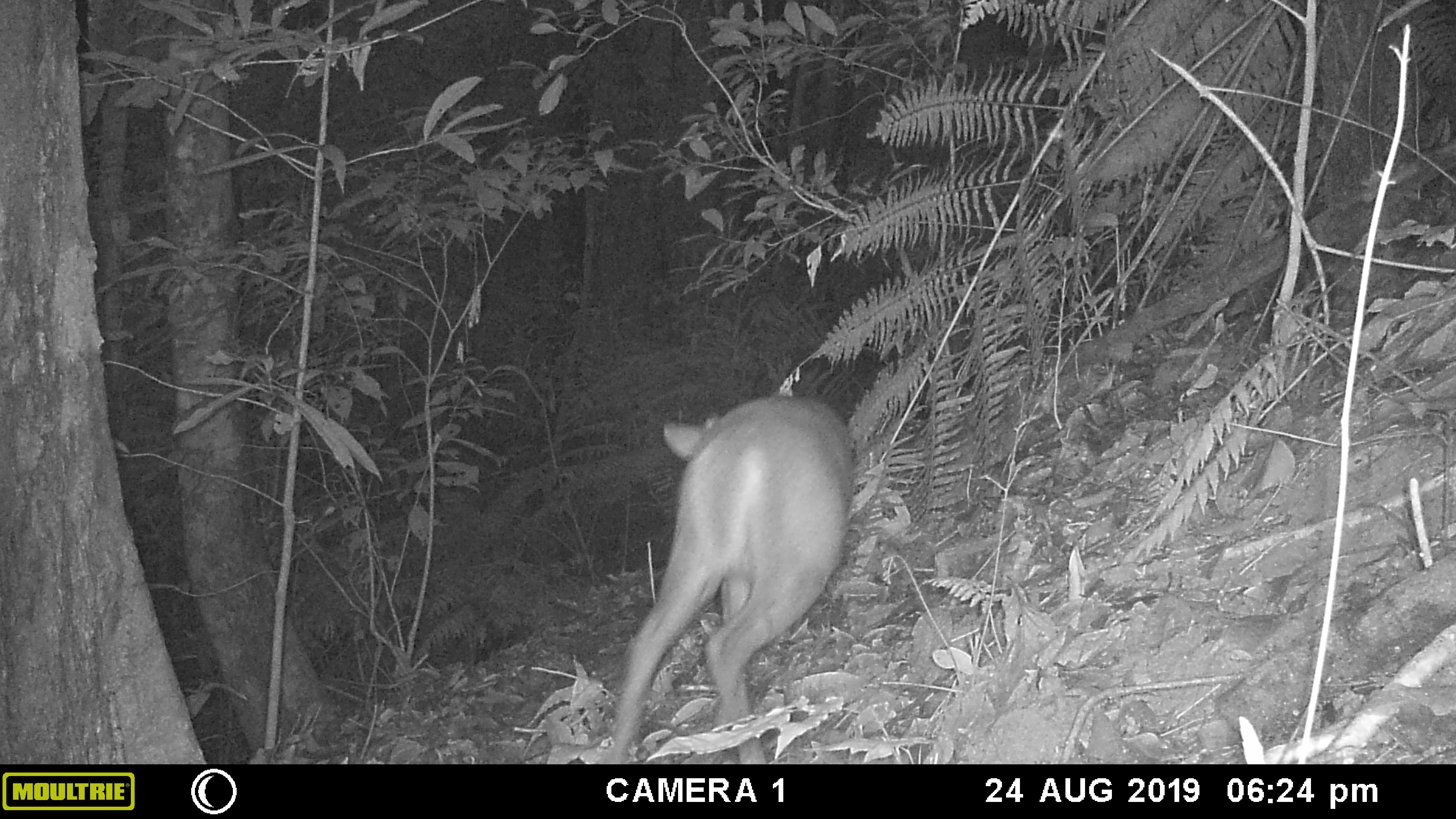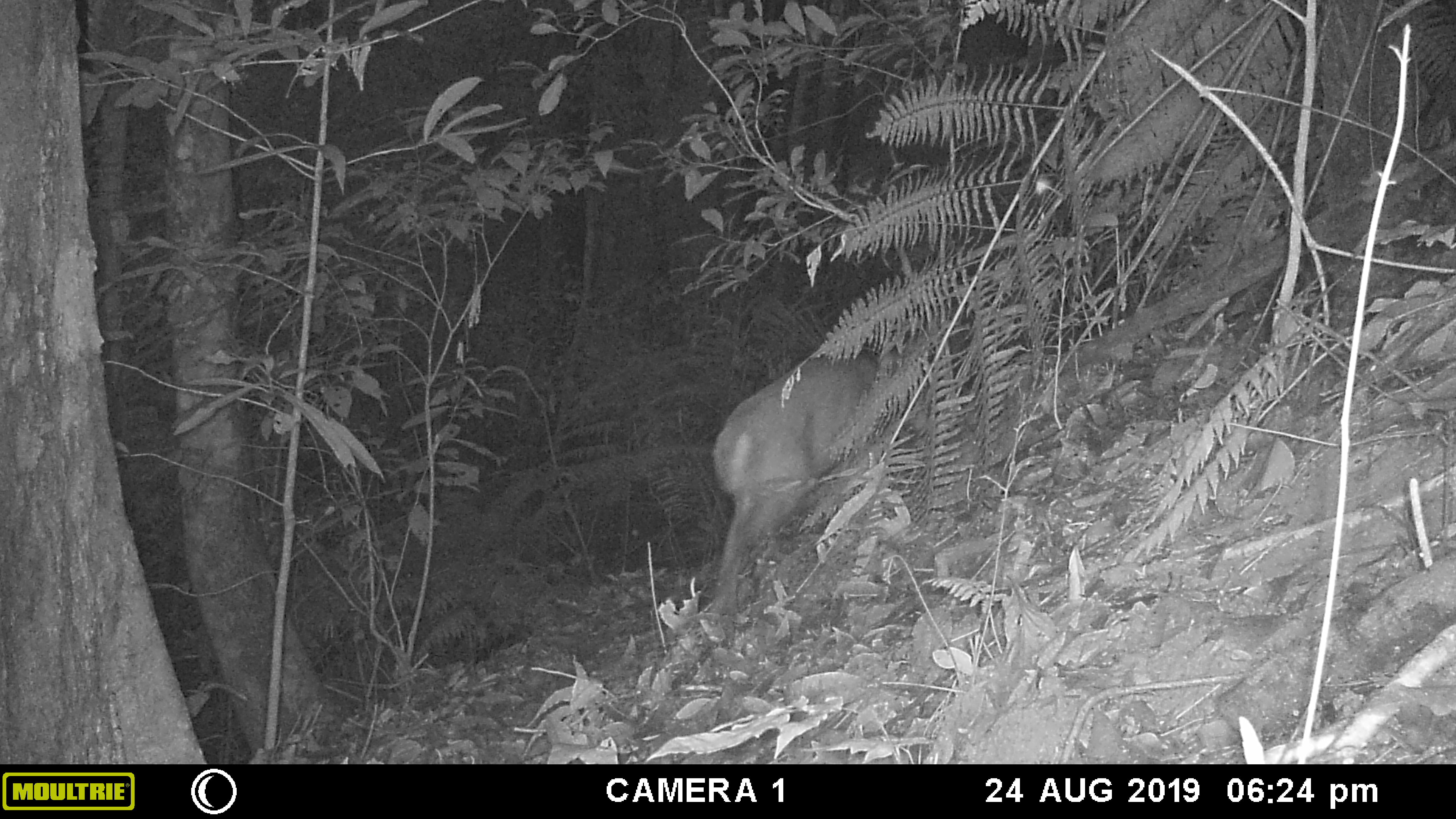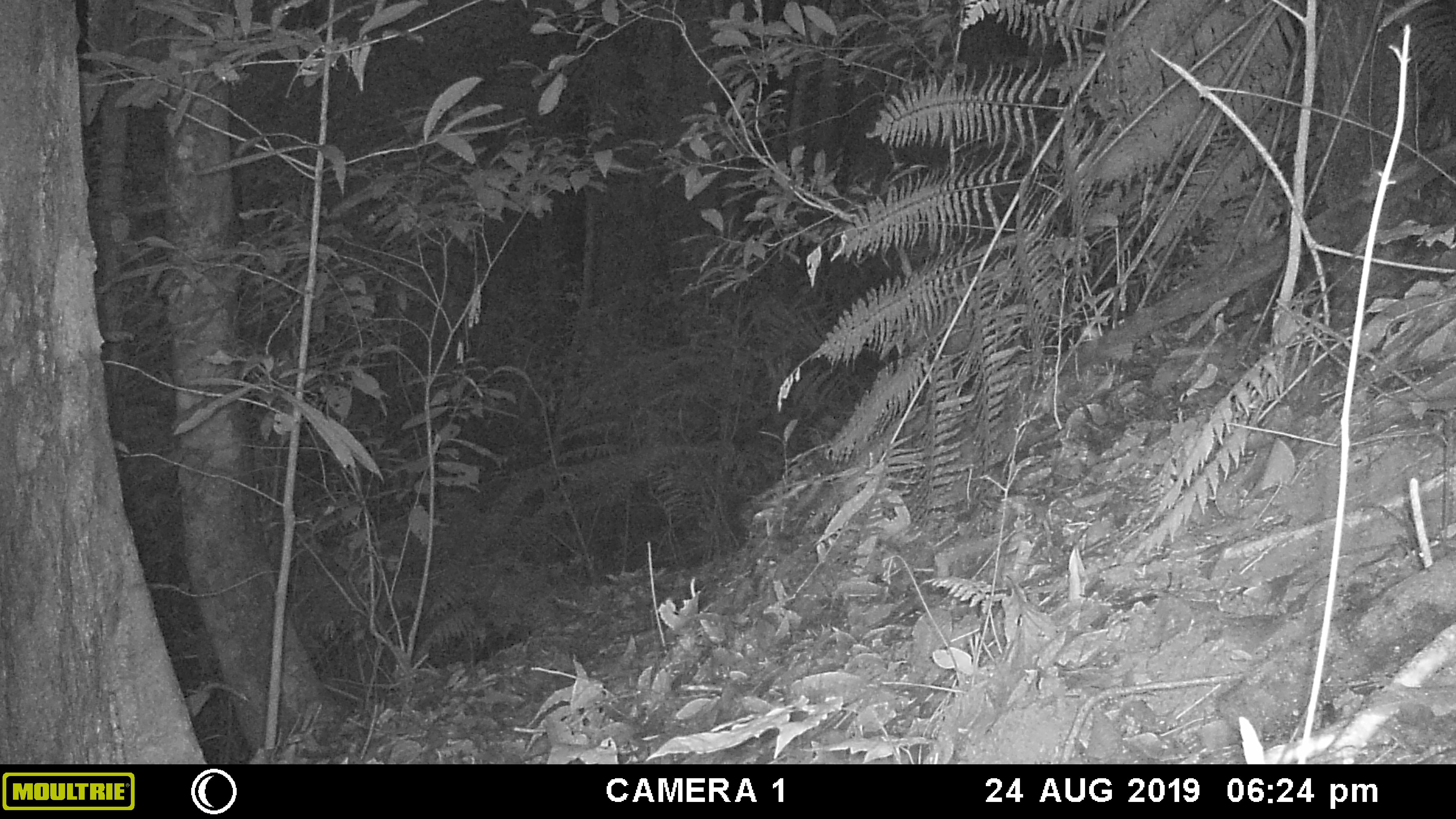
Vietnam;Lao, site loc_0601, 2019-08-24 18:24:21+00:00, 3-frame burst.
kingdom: Animalia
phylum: Chordata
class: Mammalia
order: Artiodactyla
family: Cervidae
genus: Muntiacus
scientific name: Muntiacus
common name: muntjacs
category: unidentified muntjac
Unidentified muntjac (muntjacs) (Muntiacus). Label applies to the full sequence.